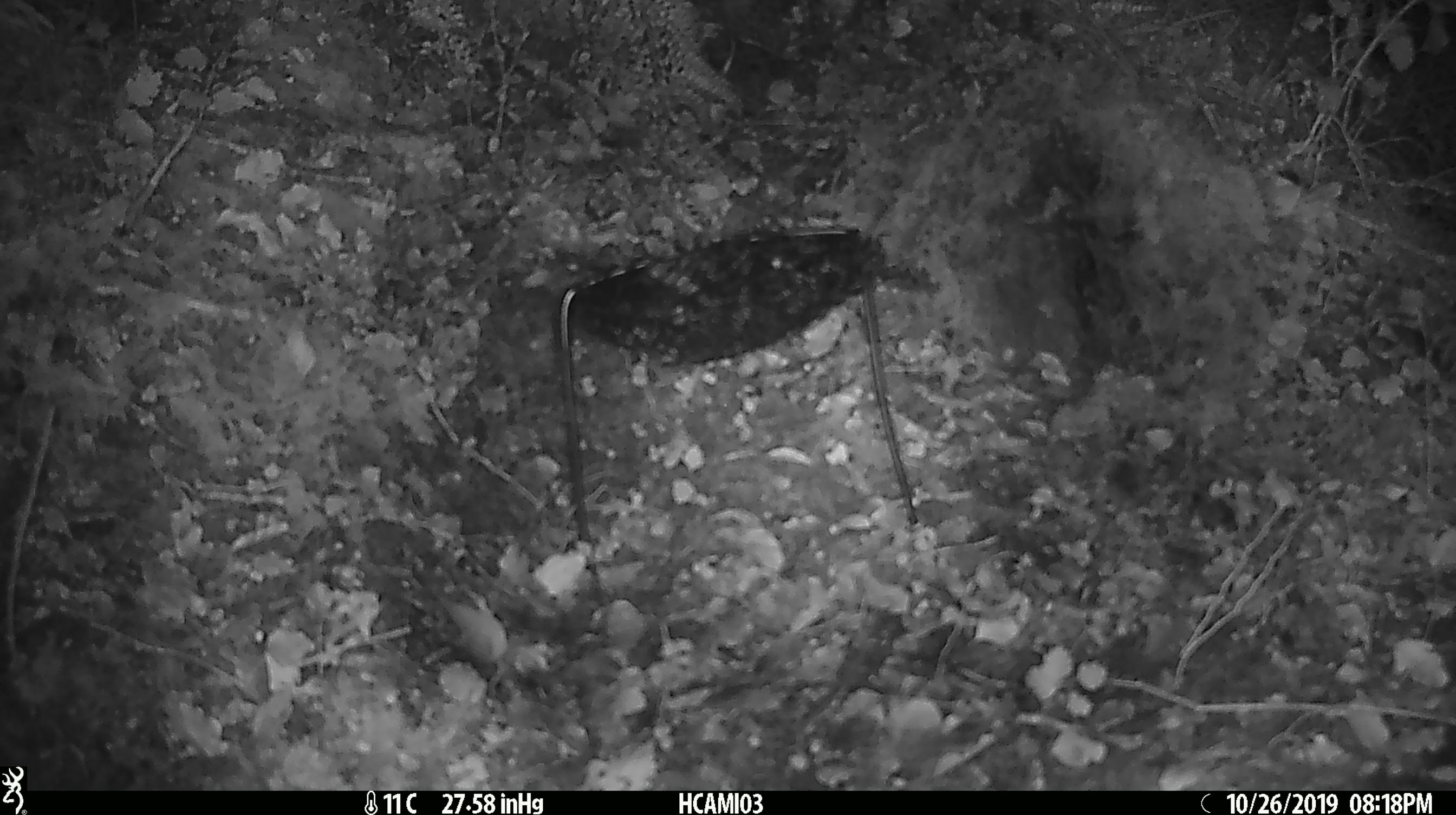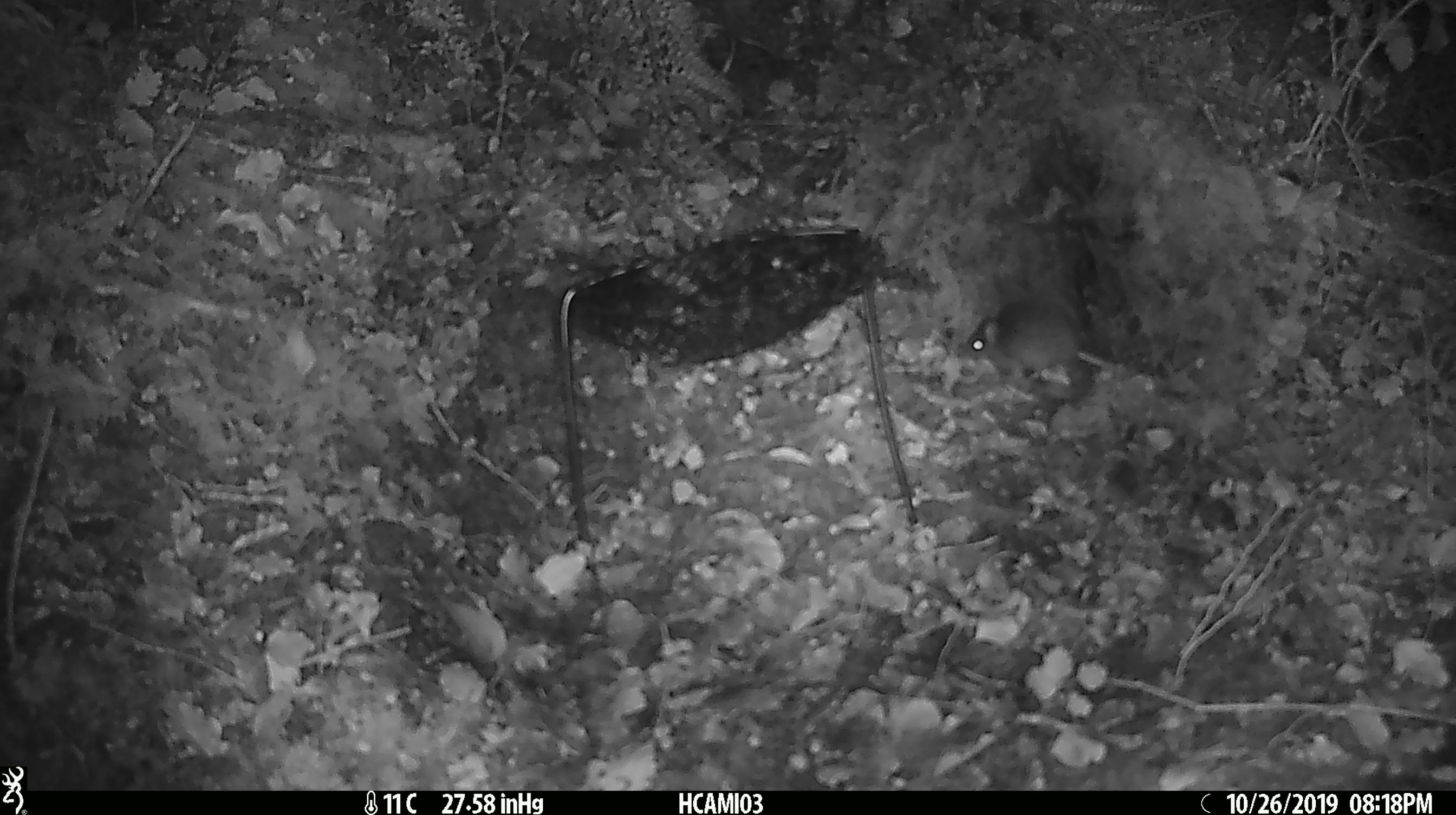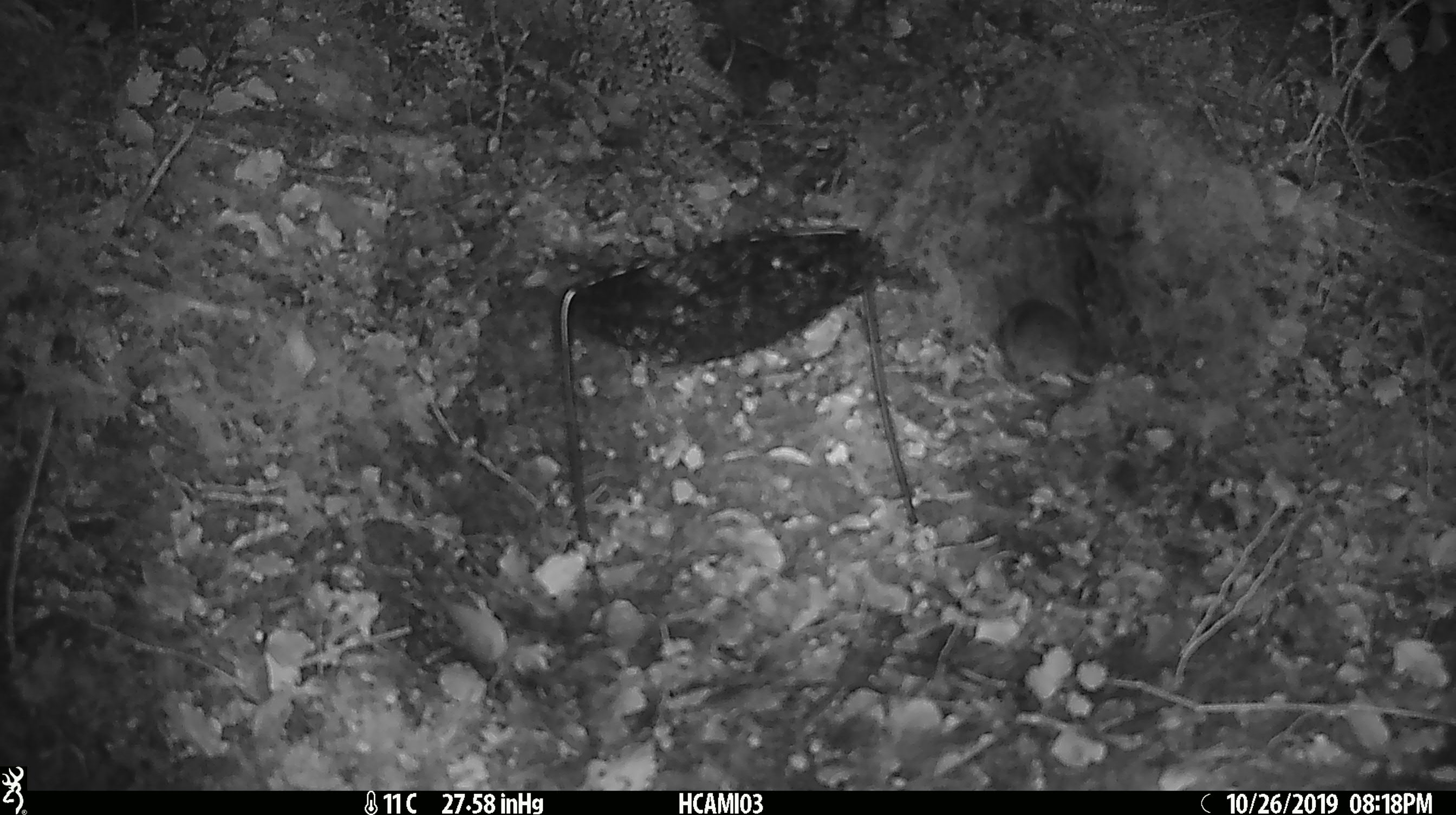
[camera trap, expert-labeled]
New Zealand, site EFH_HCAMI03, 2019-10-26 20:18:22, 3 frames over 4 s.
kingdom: Animalia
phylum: Chordata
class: Mammalia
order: Rodentia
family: Muridae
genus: Mus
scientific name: Mus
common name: mouse